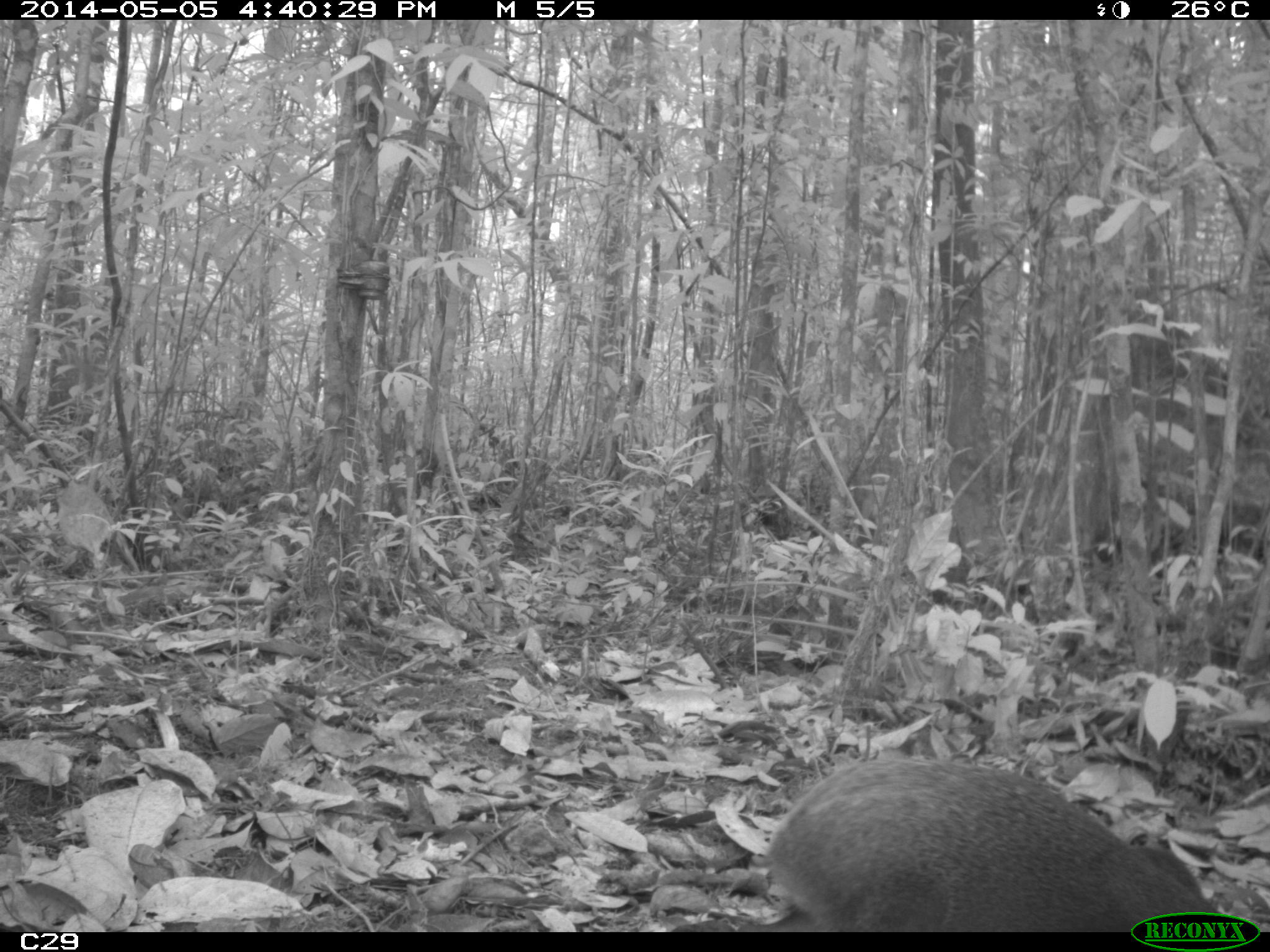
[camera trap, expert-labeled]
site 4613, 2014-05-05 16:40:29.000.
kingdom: Animalia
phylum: Chordata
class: Mammalia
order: Rodentia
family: Dasyproctidae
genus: Dasyprocta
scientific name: Dasyprocta leporina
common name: red-rumped agouti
Dasyprocta leporina (red-rumped agouti), count 1, age adult.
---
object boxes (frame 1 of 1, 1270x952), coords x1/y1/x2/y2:
dasyprocta leporina: 757/756/1225/932